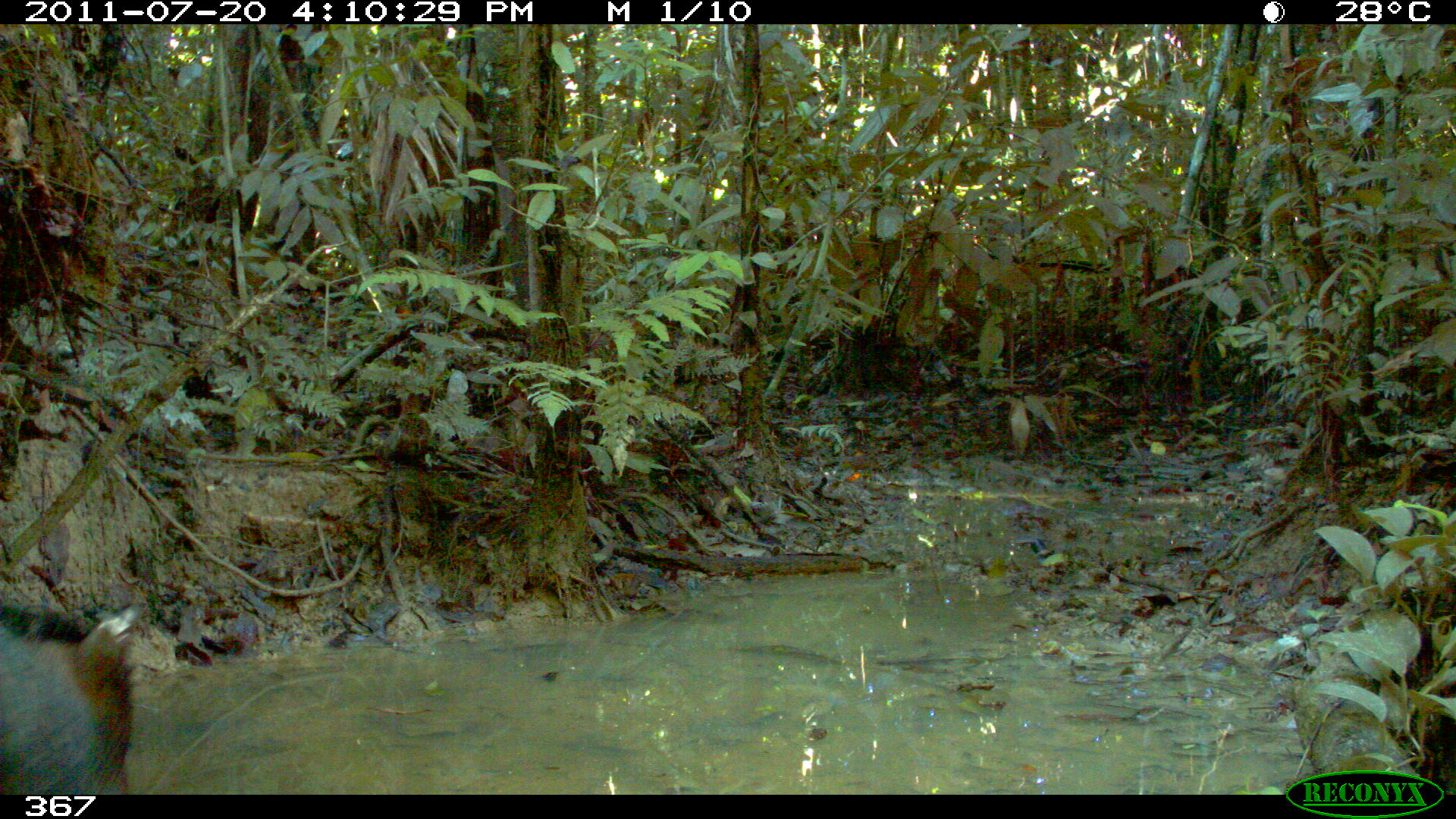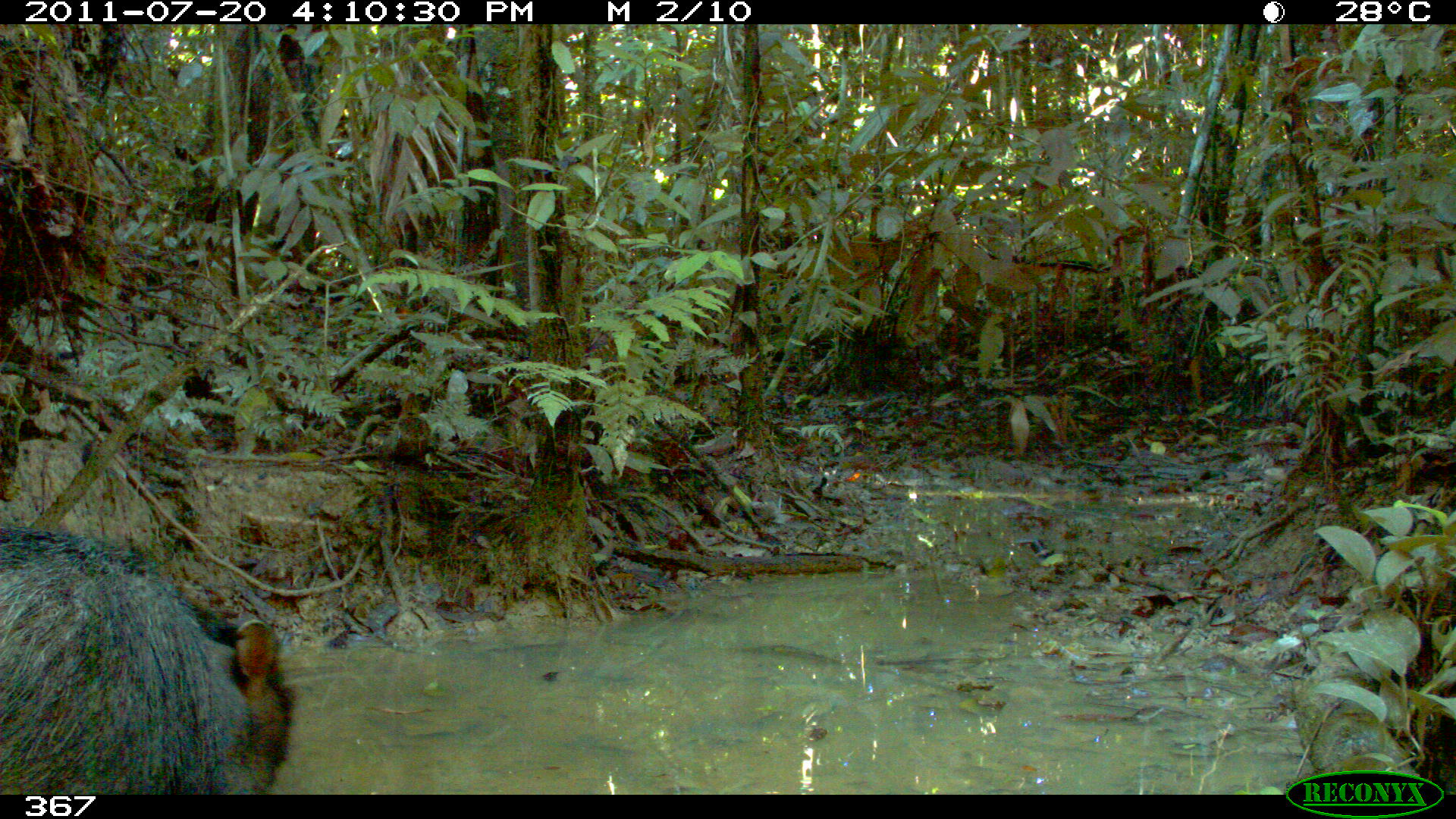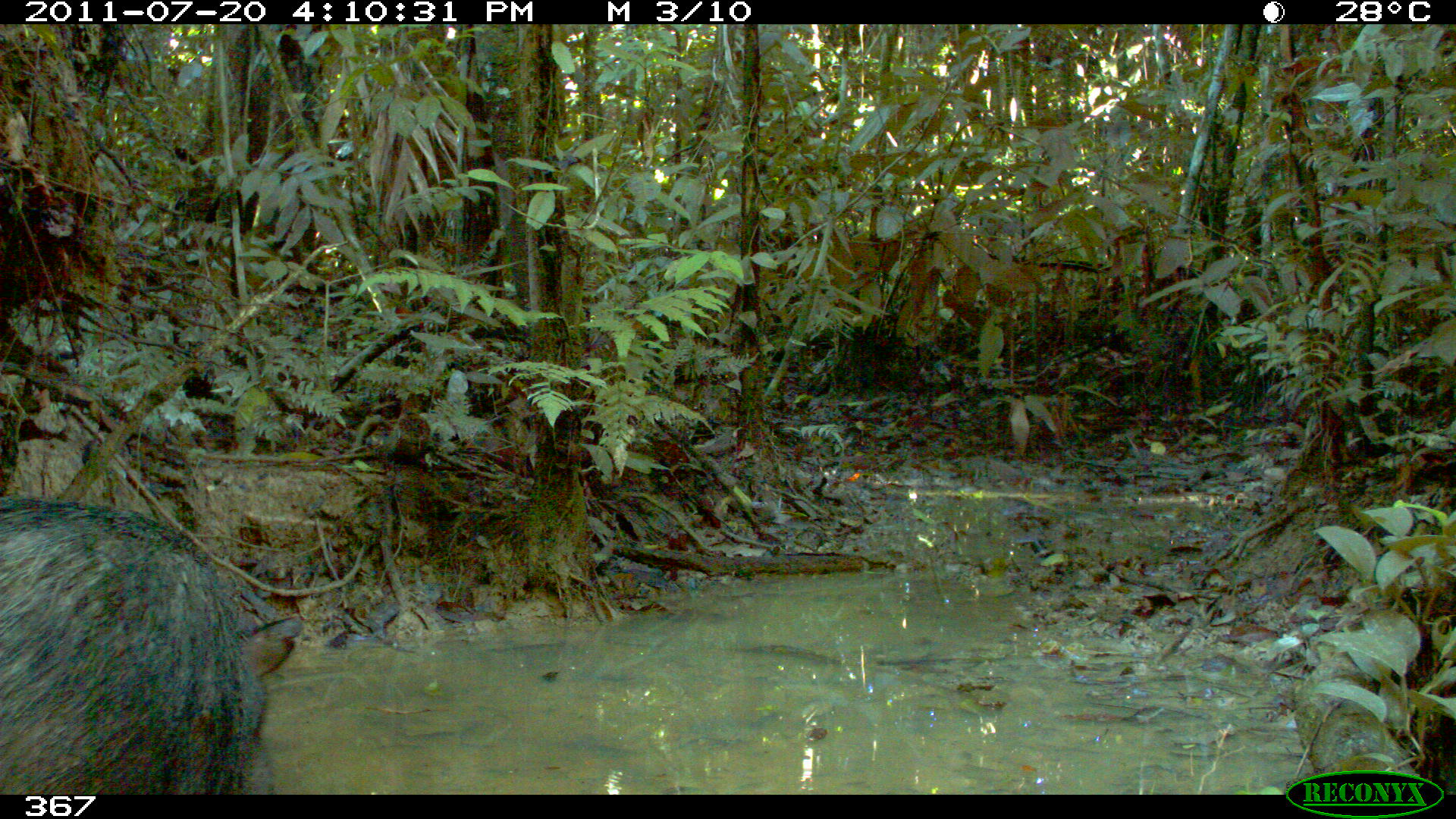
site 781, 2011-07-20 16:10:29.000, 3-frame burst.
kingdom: Animalia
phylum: Chordata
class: Mammalia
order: Artiodactyla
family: Tayassuidae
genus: Tayassu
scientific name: Tayassu pecari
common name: white-lipped peccary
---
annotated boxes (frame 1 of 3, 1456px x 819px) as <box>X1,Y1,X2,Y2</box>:
tayassu pecari: <box>0,597,143,795</box>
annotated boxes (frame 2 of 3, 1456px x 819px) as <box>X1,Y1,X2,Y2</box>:
tayassu pecari: <box>0,525,293,795</box>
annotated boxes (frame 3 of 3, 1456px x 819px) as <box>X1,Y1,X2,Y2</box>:
tayassu pecari: <box>0,496,303,795</box>